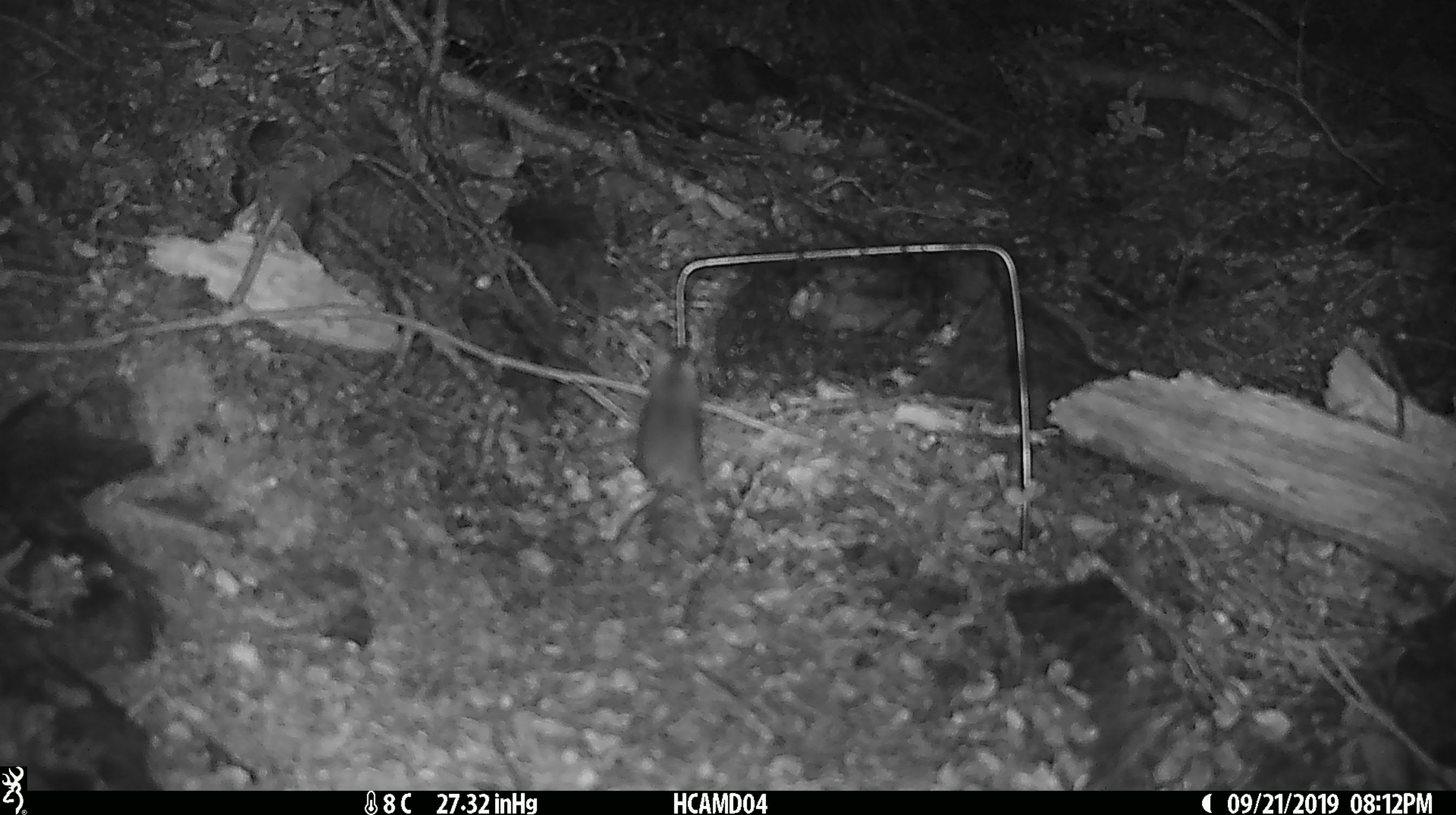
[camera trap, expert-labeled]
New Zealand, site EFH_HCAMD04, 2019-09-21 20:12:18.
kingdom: Animalia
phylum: Chordata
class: Mammalia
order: Rodentia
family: Muridae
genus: Mus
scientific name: Mus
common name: mouse